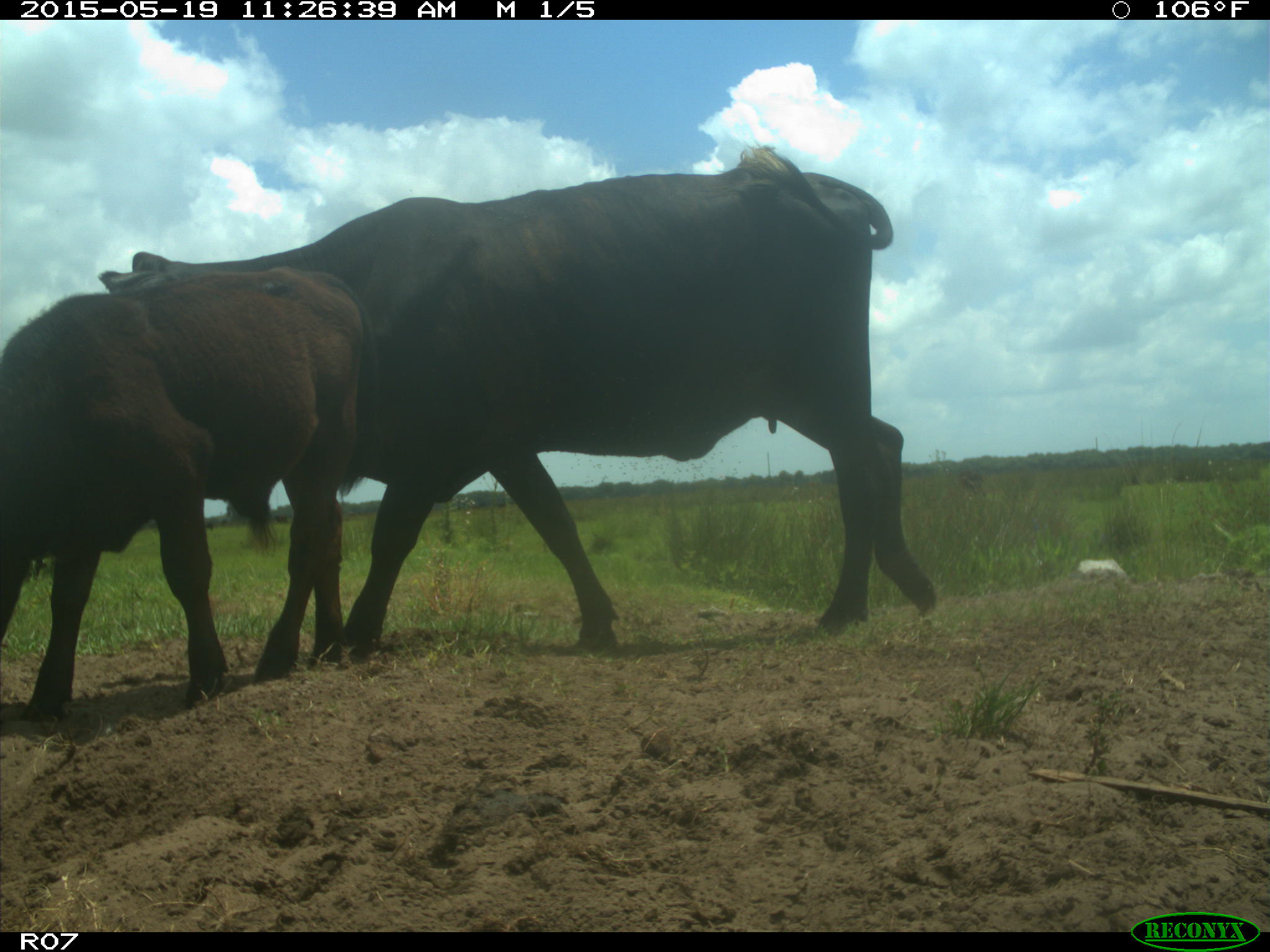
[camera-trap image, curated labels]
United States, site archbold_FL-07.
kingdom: Animalia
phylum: Chordata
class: Mammalia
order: Artiodactyla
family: Bovidae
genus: Bos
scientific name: Bos taurus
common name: domestic cow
Bos taurus (domestic cow).